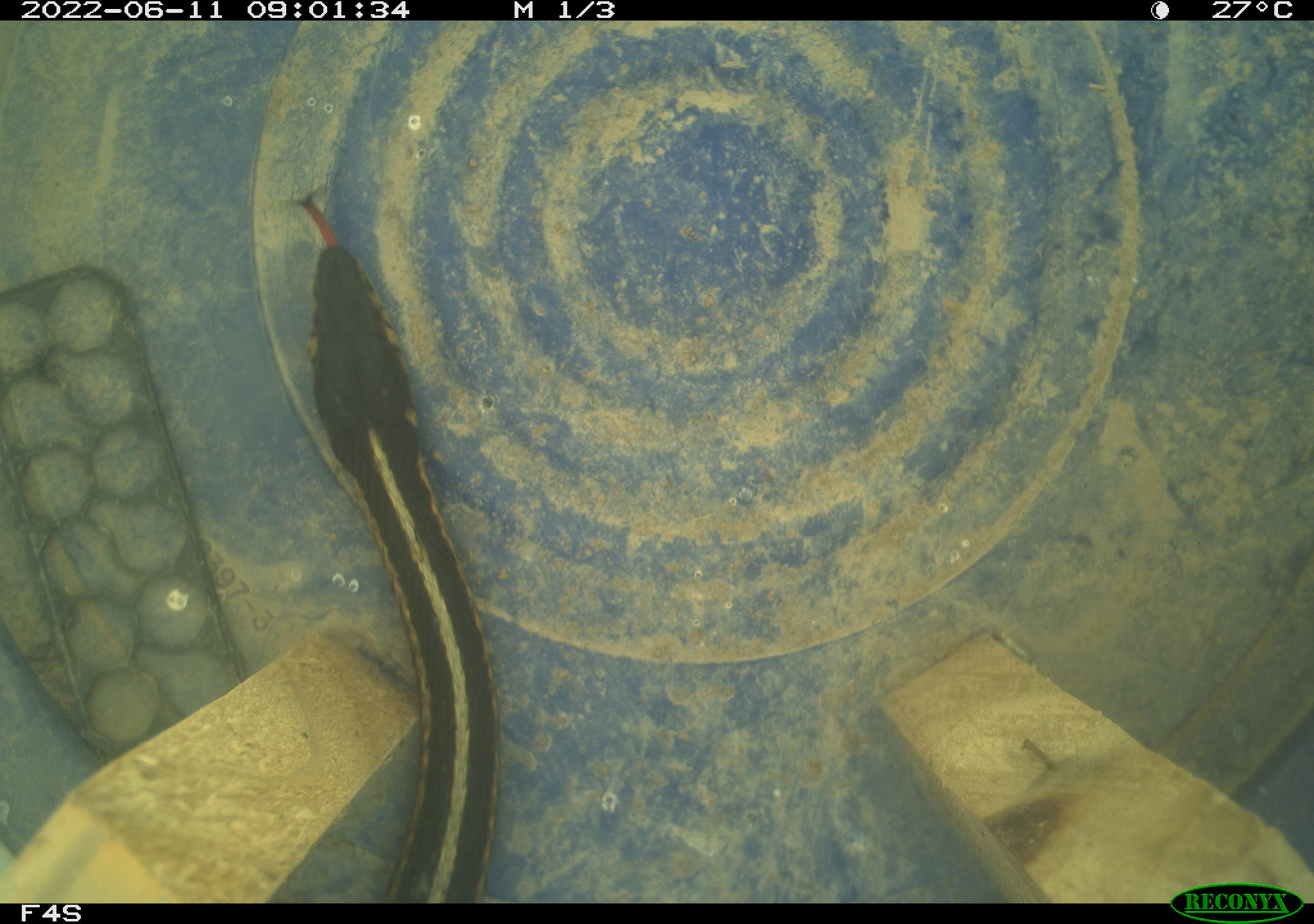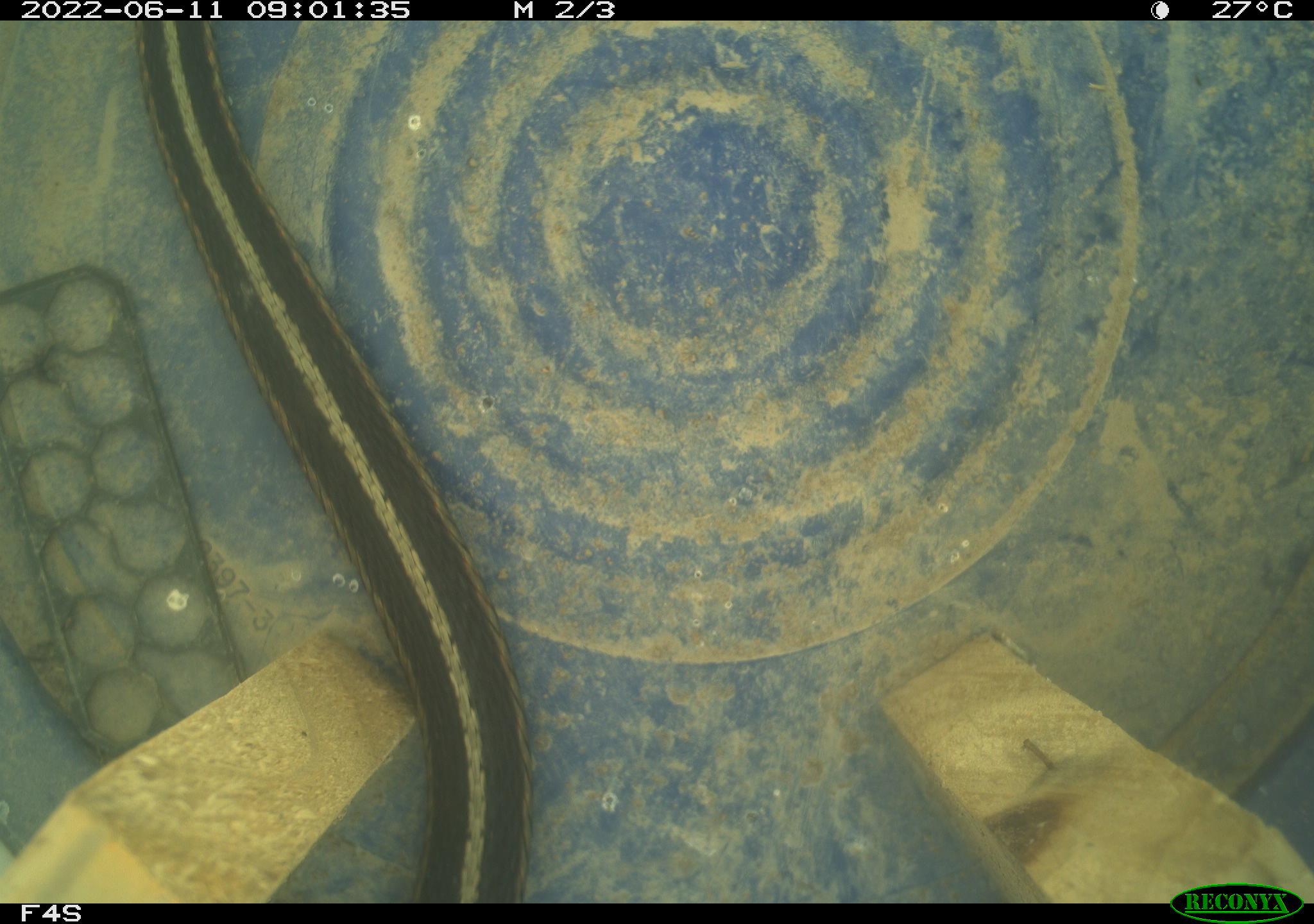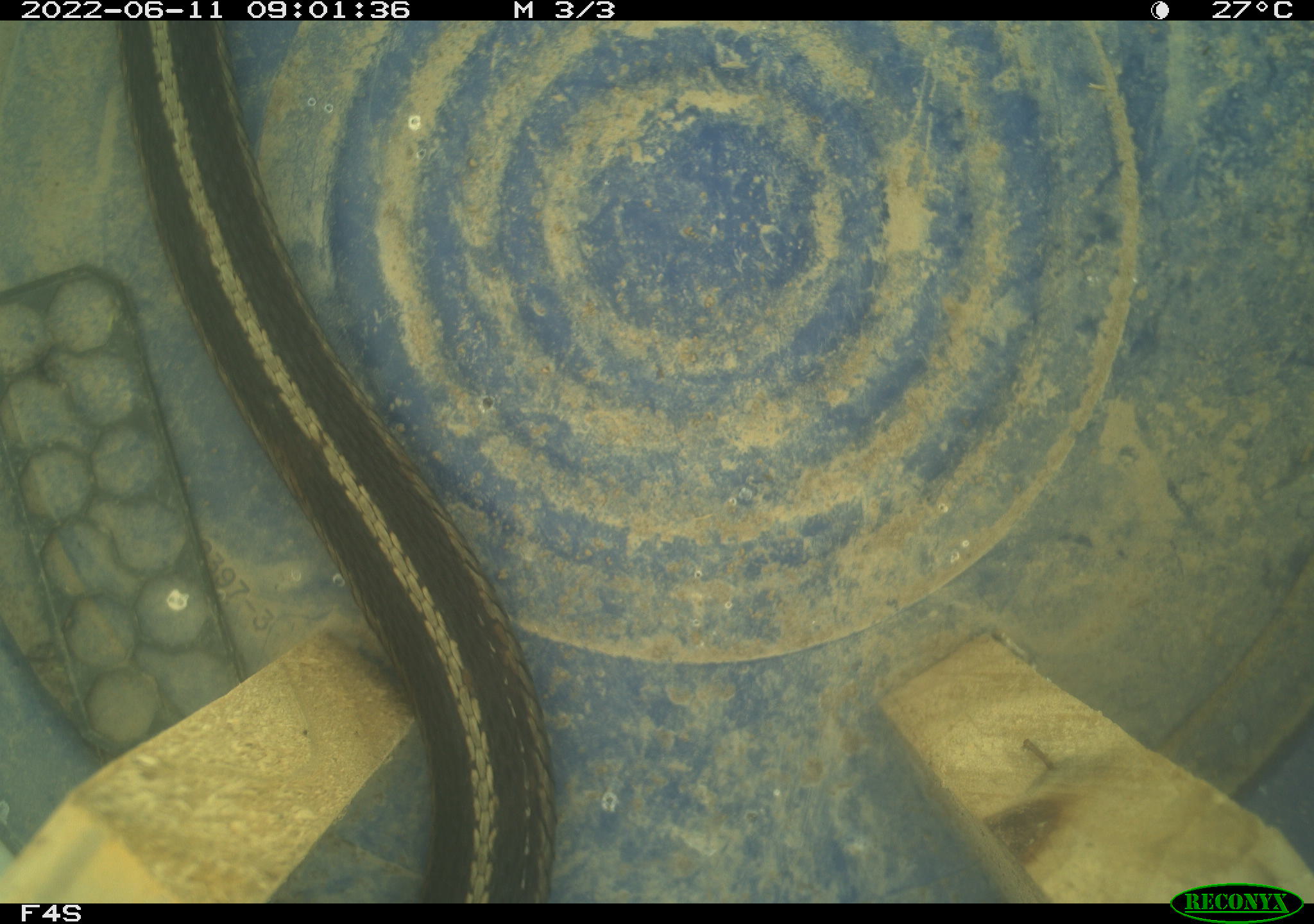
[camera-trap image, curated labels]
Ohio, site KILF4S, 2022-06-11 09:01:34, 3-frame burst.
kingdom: Animalia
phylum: Chordata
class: Reptilia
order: Squamata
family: Colubridae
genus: Thamnophis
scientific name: Thamnophis sirtalis sirtalis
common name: eastern gartersnake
Eastern gartersnake (Thamnophis sirtalis sirtalis).